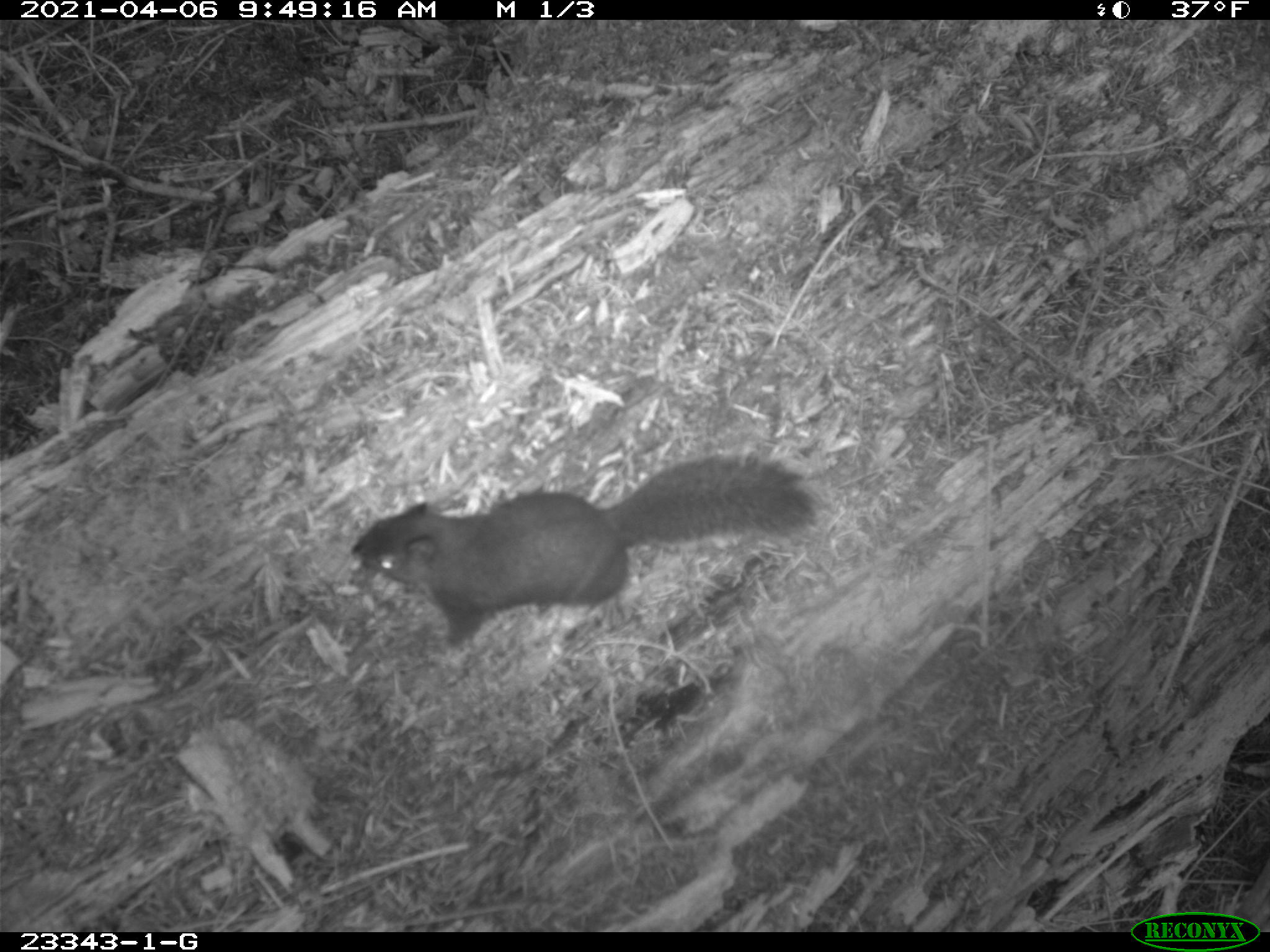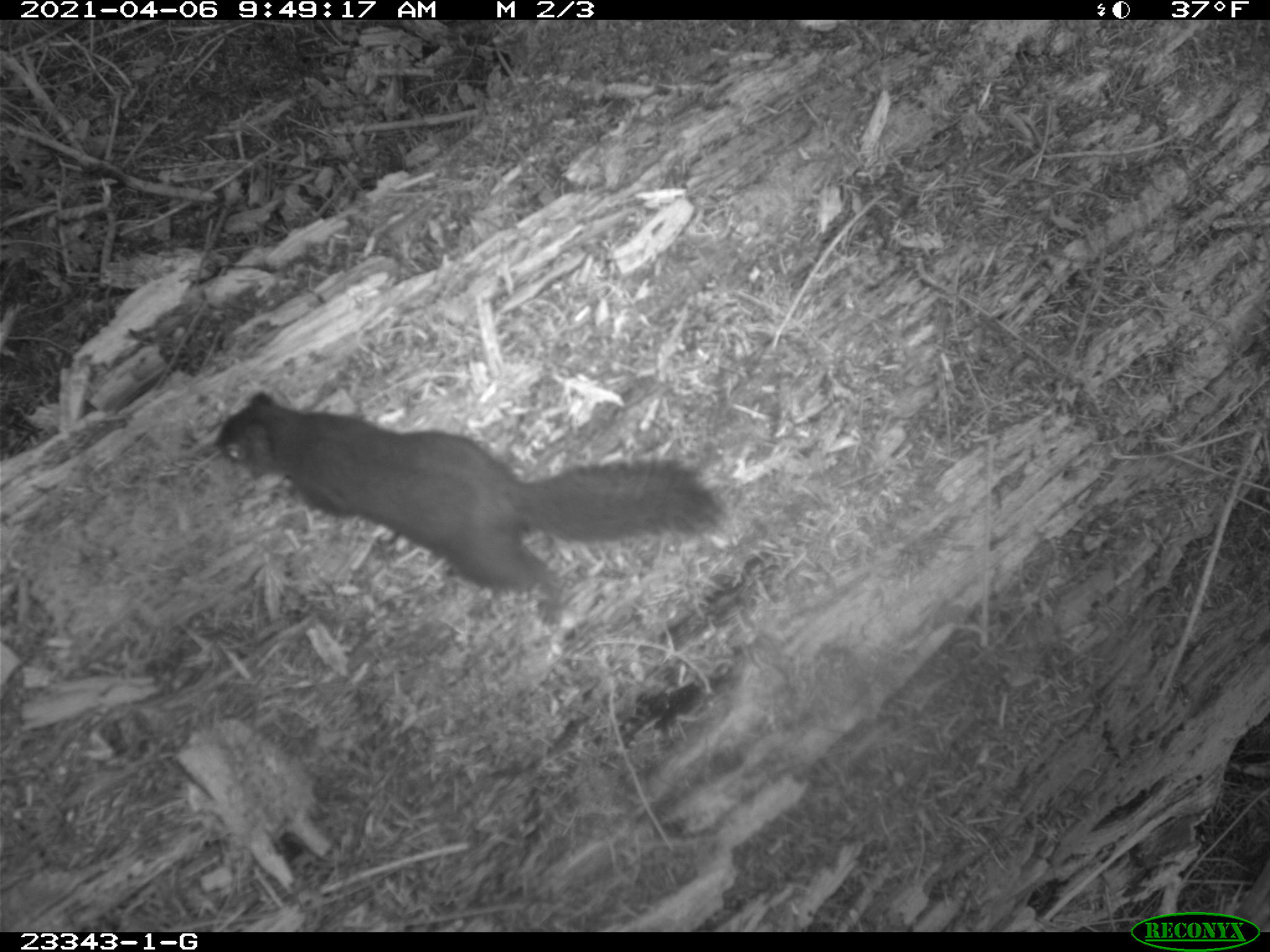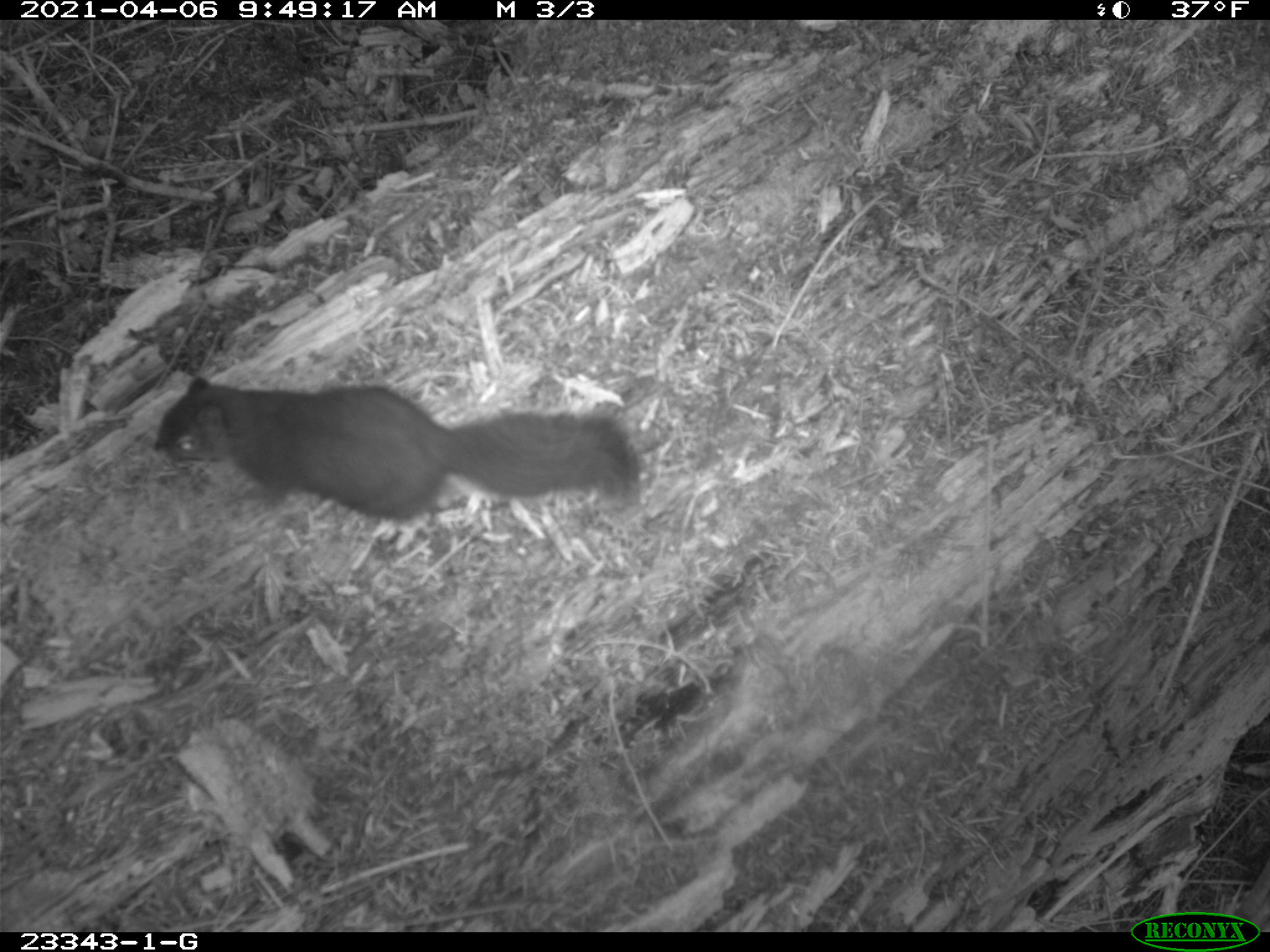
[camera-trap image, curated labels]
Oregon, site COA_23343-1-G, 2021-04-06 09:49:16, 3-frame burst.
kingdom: Animalia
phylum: Chordata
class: Mammalia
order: Rodentia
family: Sciuridae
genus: Tamiasciurus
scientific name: Tamiasciurus douglasii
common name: douglas squirrel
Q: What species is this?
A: Douglas squirrel (Tamiasciurus douglasii).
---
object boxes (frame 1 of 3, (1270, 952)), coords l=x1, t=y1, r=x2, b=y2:
douglas squirrel: l=344, t=447, r=821, b=657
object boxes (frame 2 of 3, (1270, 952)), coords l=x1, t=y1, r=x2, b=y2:
douglas squirrel: l=209, t=380, r=737, b=625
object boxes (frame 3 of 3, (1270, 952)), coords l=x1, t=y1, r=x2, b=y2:
douglas squirrel: l=142, t=377, r=649, b=530